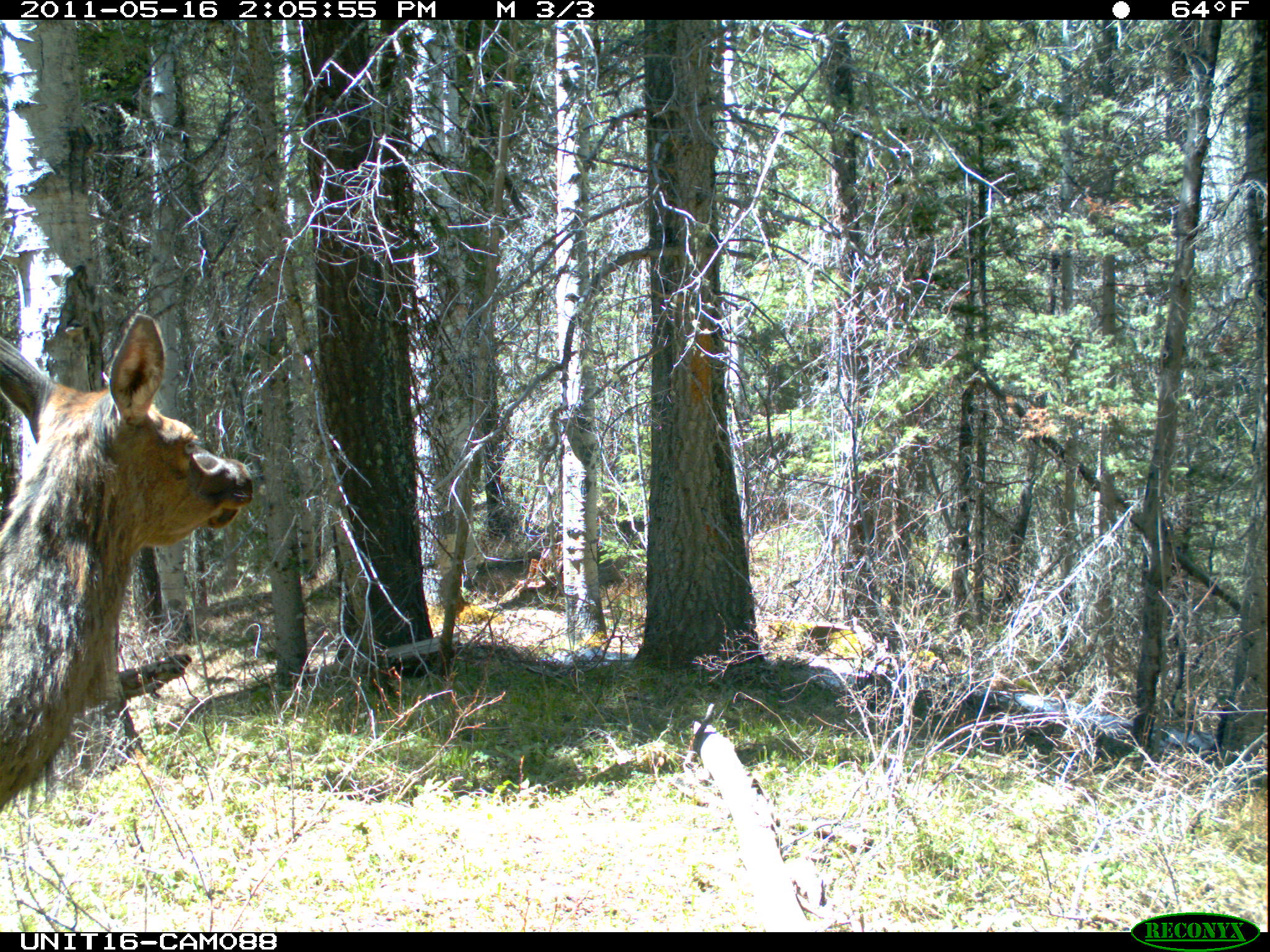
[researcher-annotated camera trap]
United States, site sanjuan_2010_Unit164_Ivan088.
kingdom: Animalia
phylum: Chordata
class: Mammalia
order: Artiodactyla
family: Cervidae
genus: Cervus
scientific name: Cervus elaphus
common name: red deer